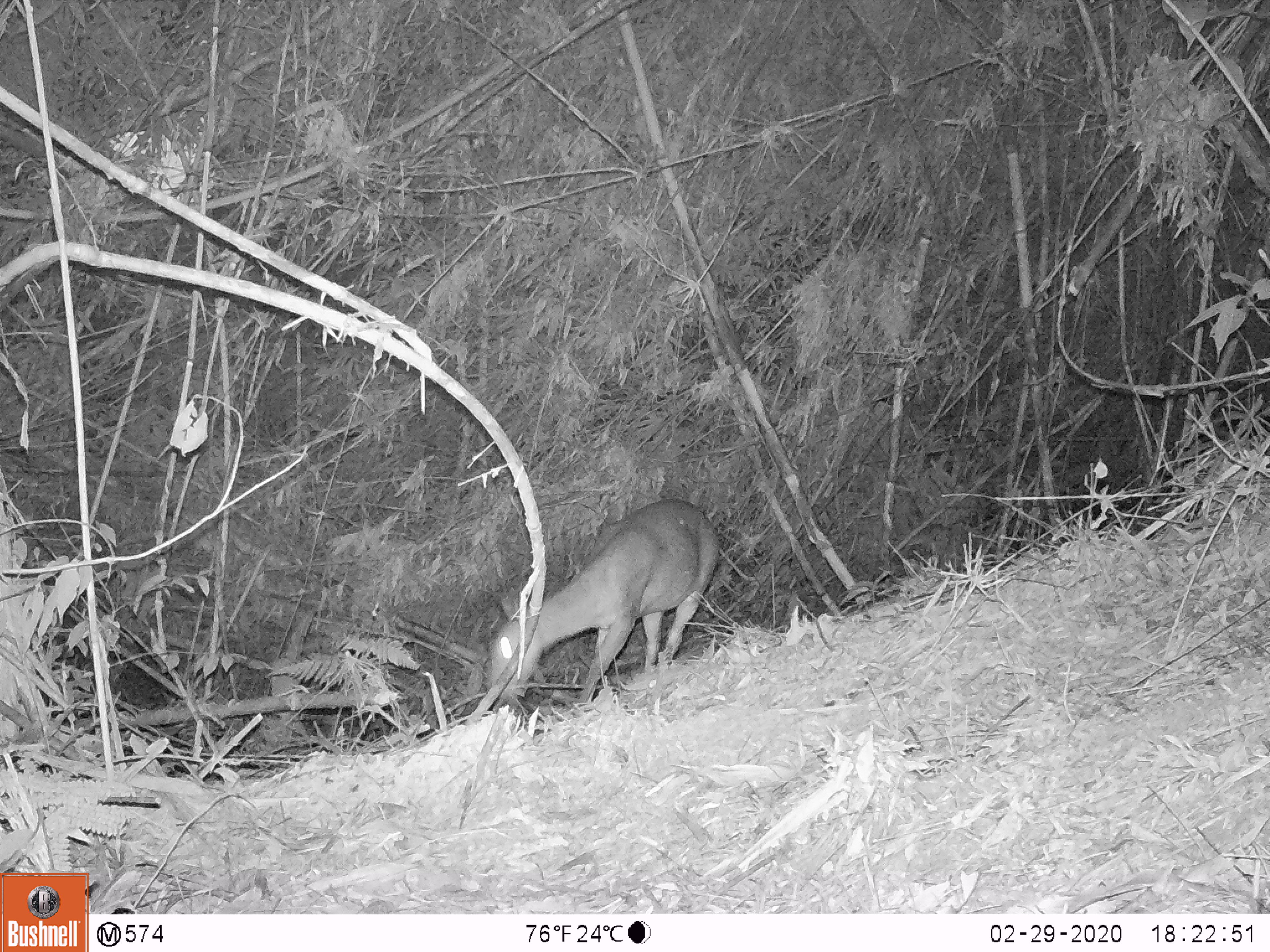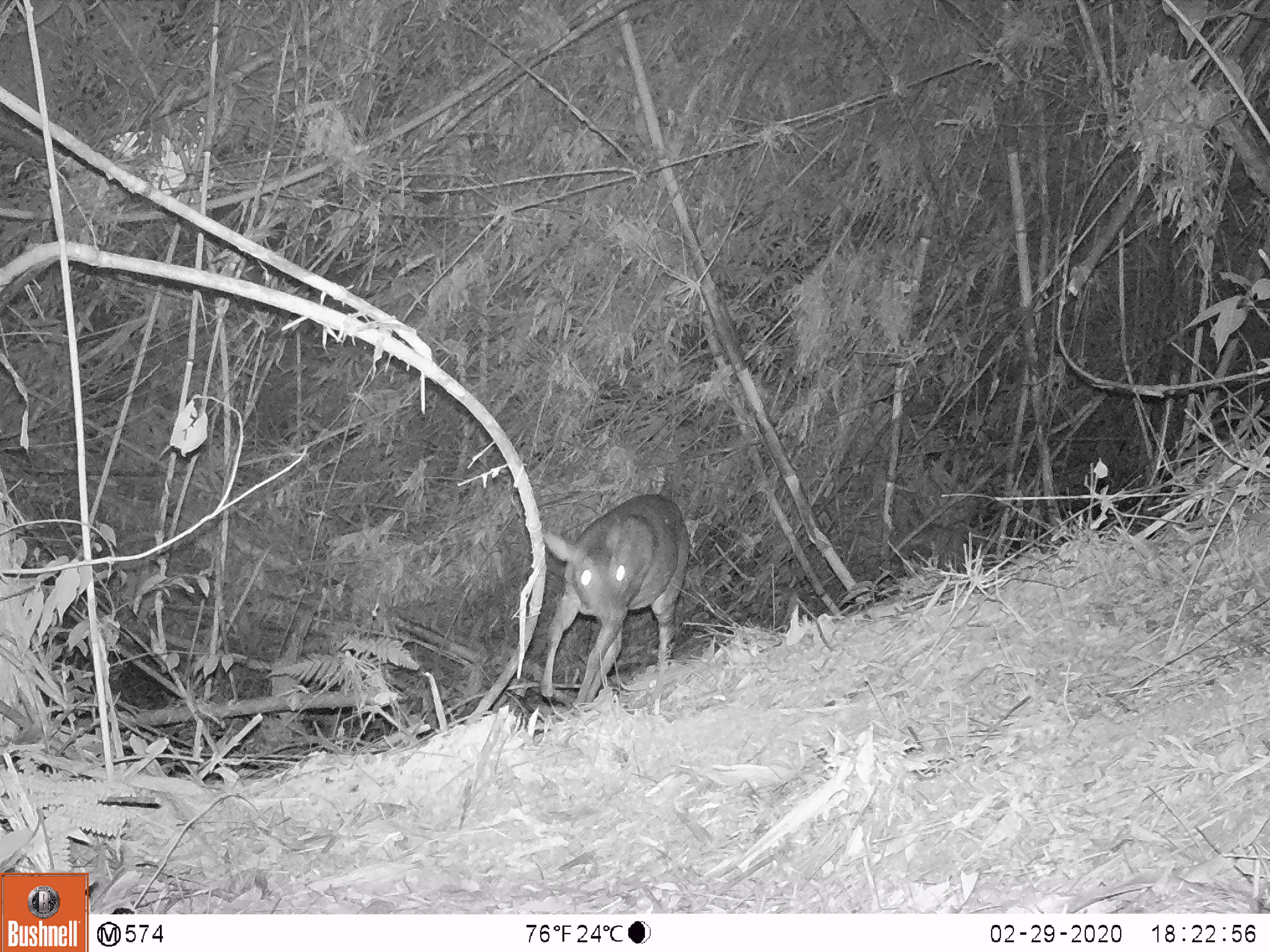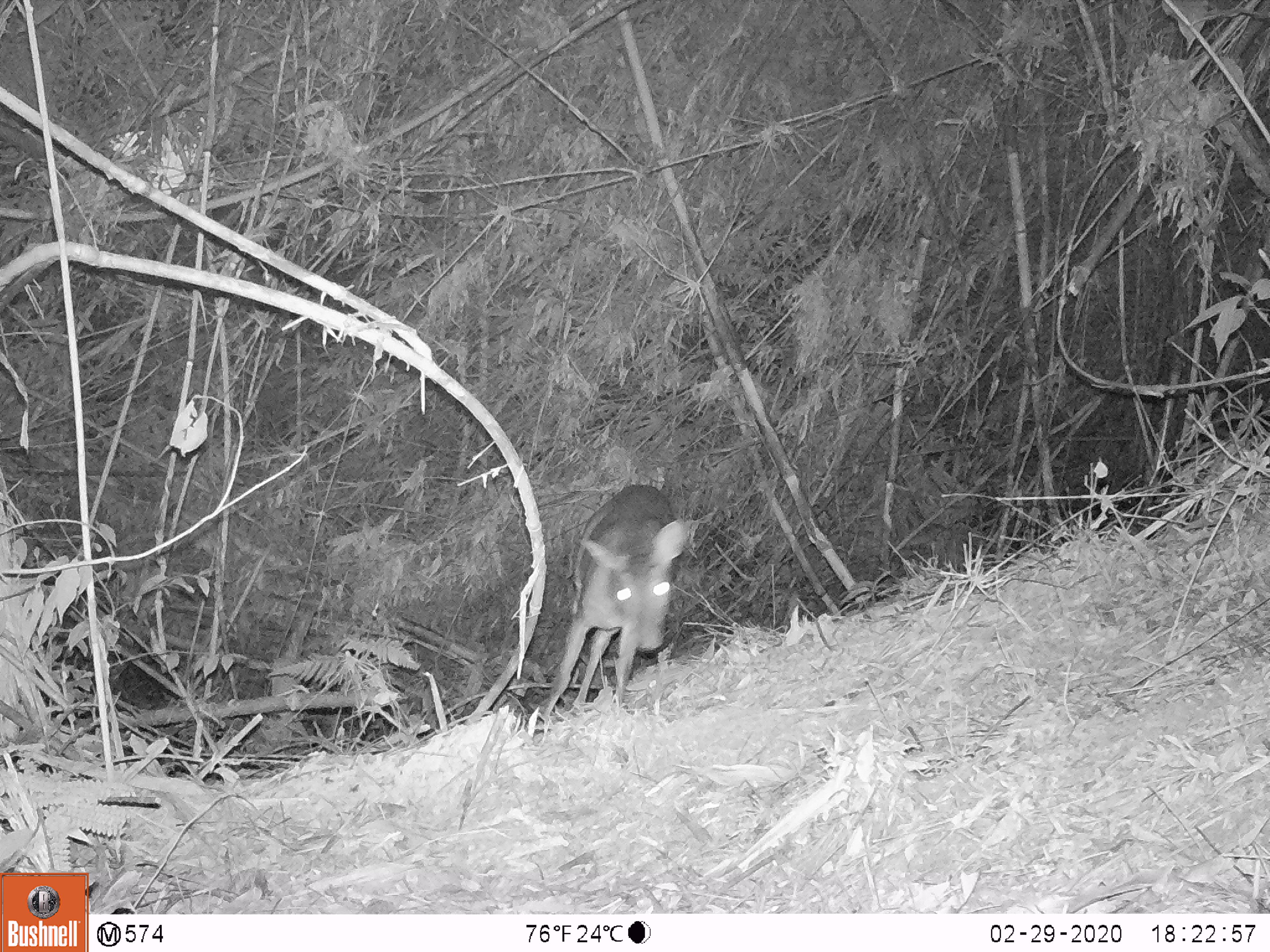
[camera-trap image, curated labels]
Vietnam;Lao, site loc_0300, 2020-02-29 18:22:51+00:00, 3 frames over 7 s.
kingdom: Animalia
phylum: Chordata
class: Mammalia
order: Artiodactyla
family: Cervidae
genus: Muntiacus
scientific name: Muntiacus vuquangensis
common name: large-antlered muntjac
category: large antlered muntjac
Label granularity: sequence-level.